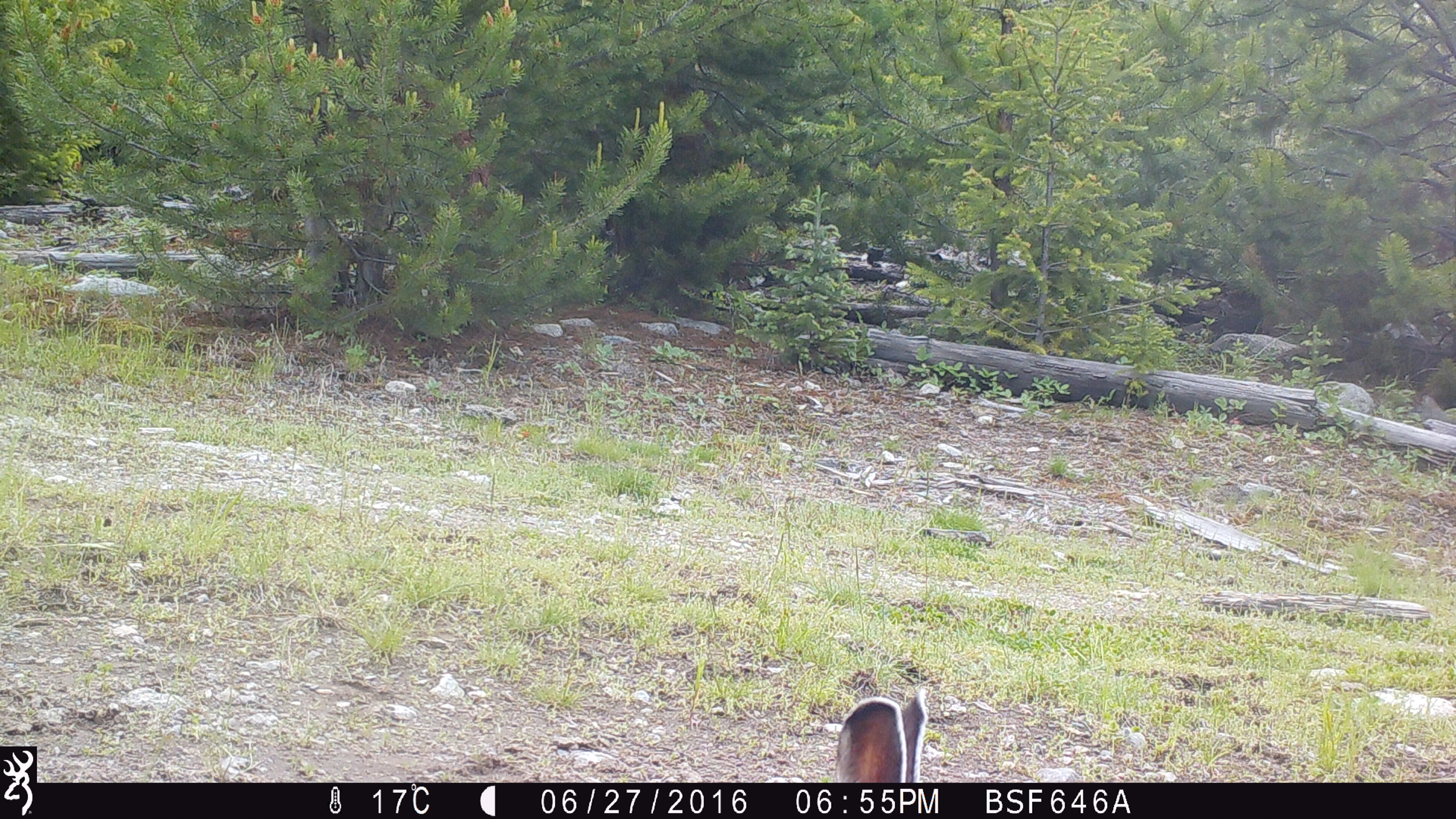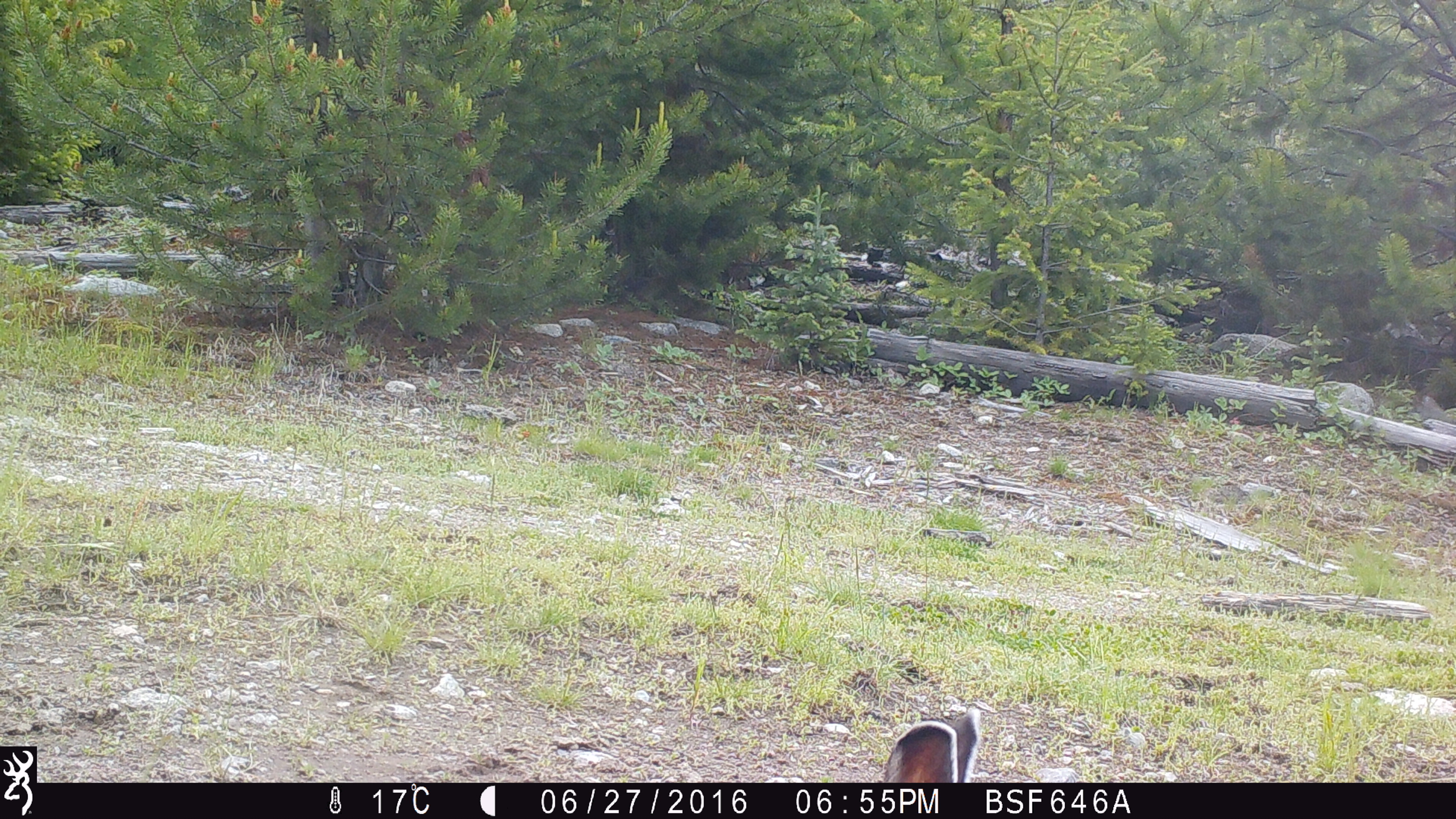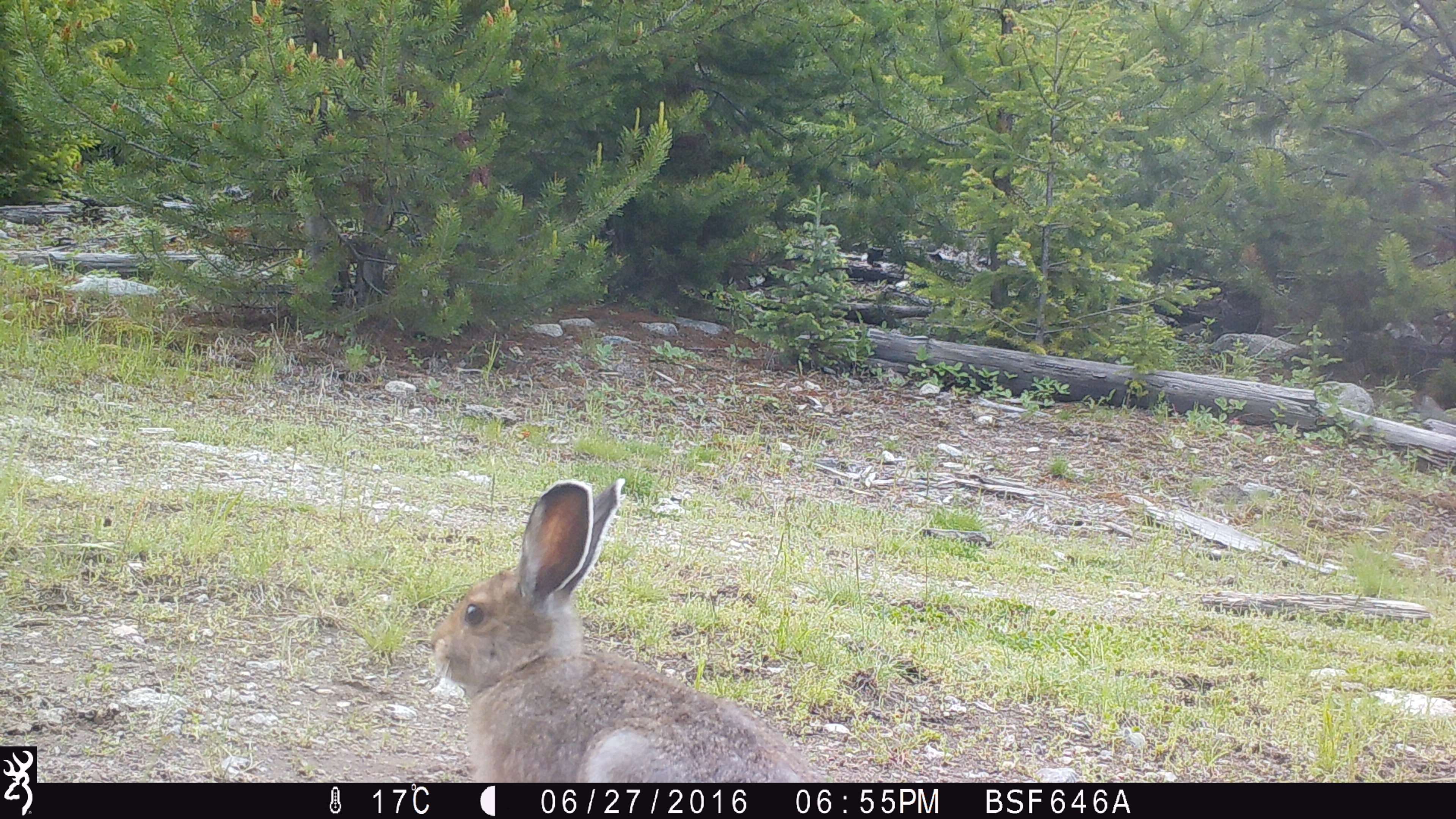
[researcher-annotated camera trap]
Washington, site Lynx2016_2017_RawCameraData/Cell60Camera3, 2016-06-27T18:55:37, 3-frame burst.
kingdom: Animalia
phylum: Chordata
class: Mammalia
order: Lagomorpha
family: Leporidae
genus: Lepus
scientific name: Lepus americanus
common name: snowshoe hare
Lepus americanus (snowshoe hare). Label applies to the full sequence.